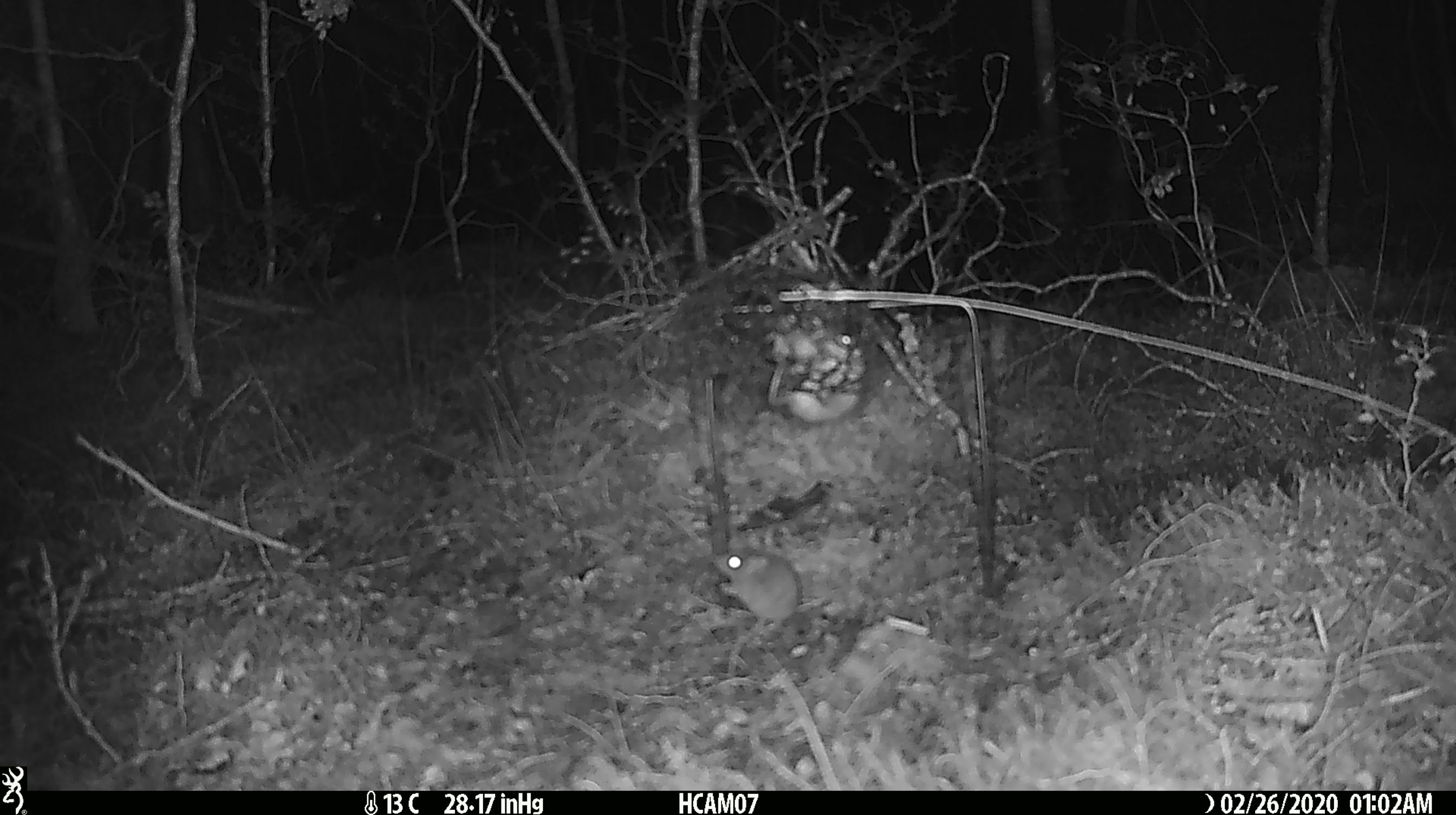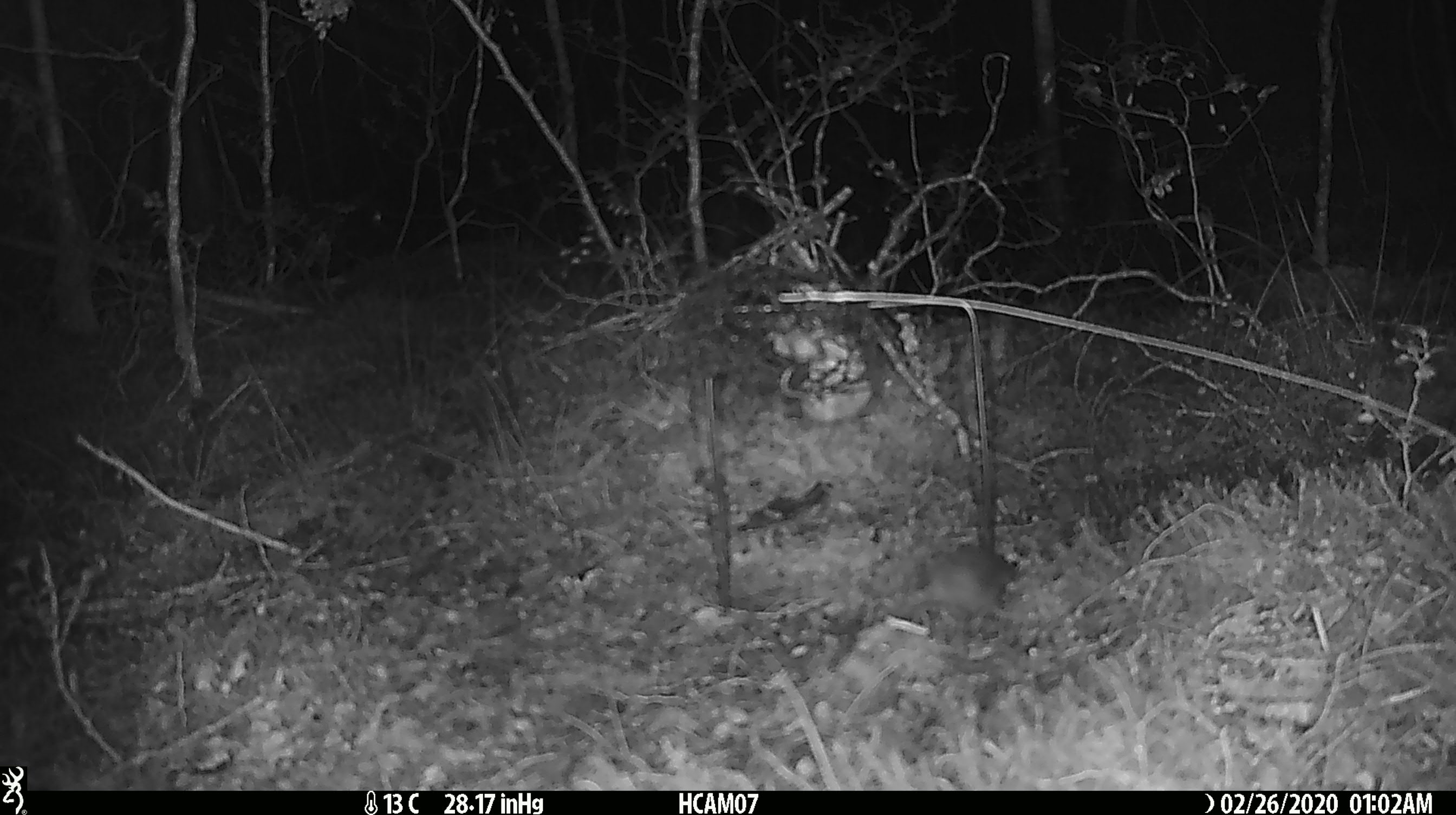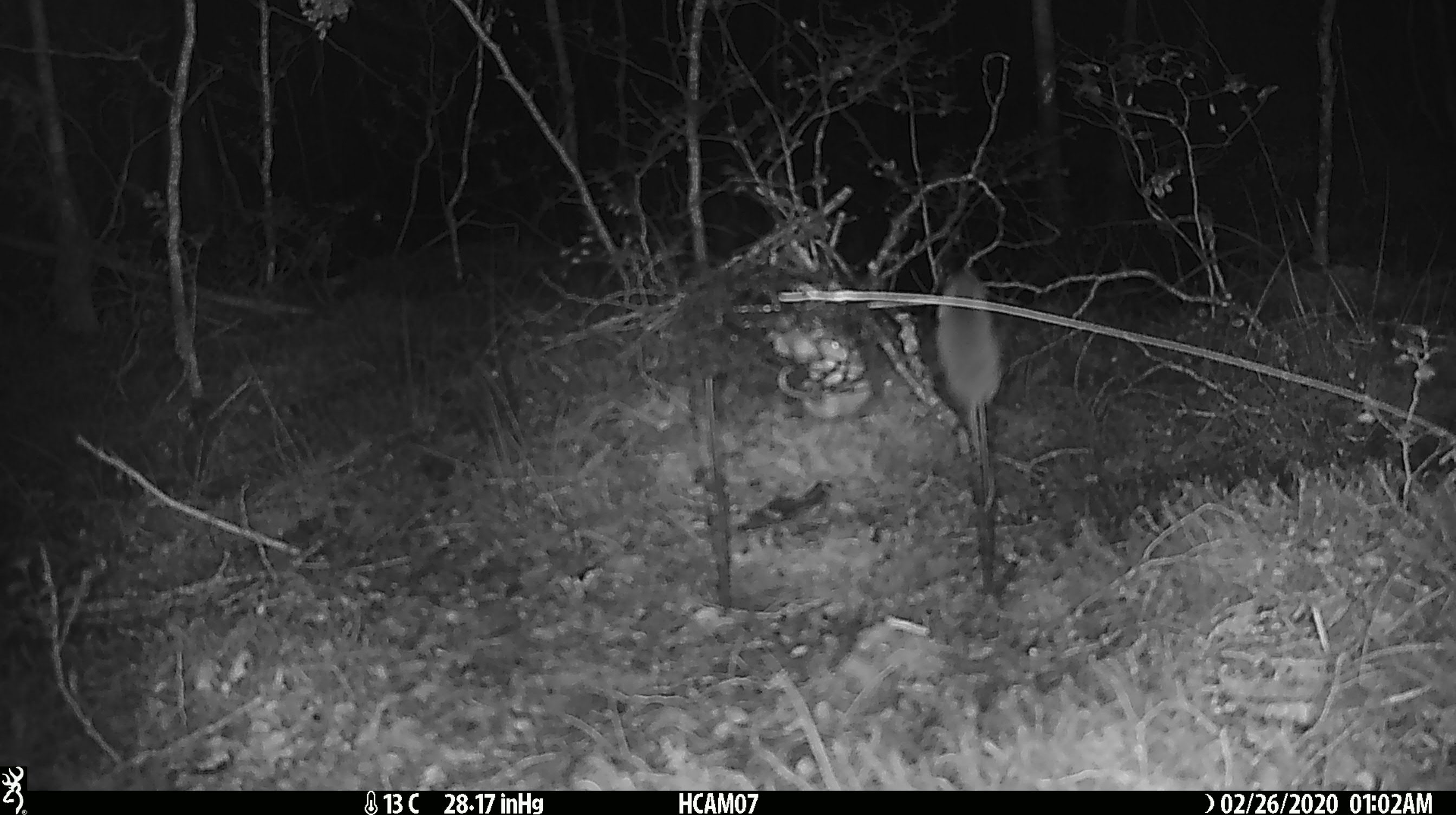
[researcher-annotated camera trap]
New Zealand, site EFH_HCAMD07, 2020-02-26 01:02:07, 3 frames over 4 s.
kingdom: Animalia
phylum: Chordata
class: Mammalia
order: Rodentia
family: Muridae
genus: Mus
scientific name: Mus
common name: mouse